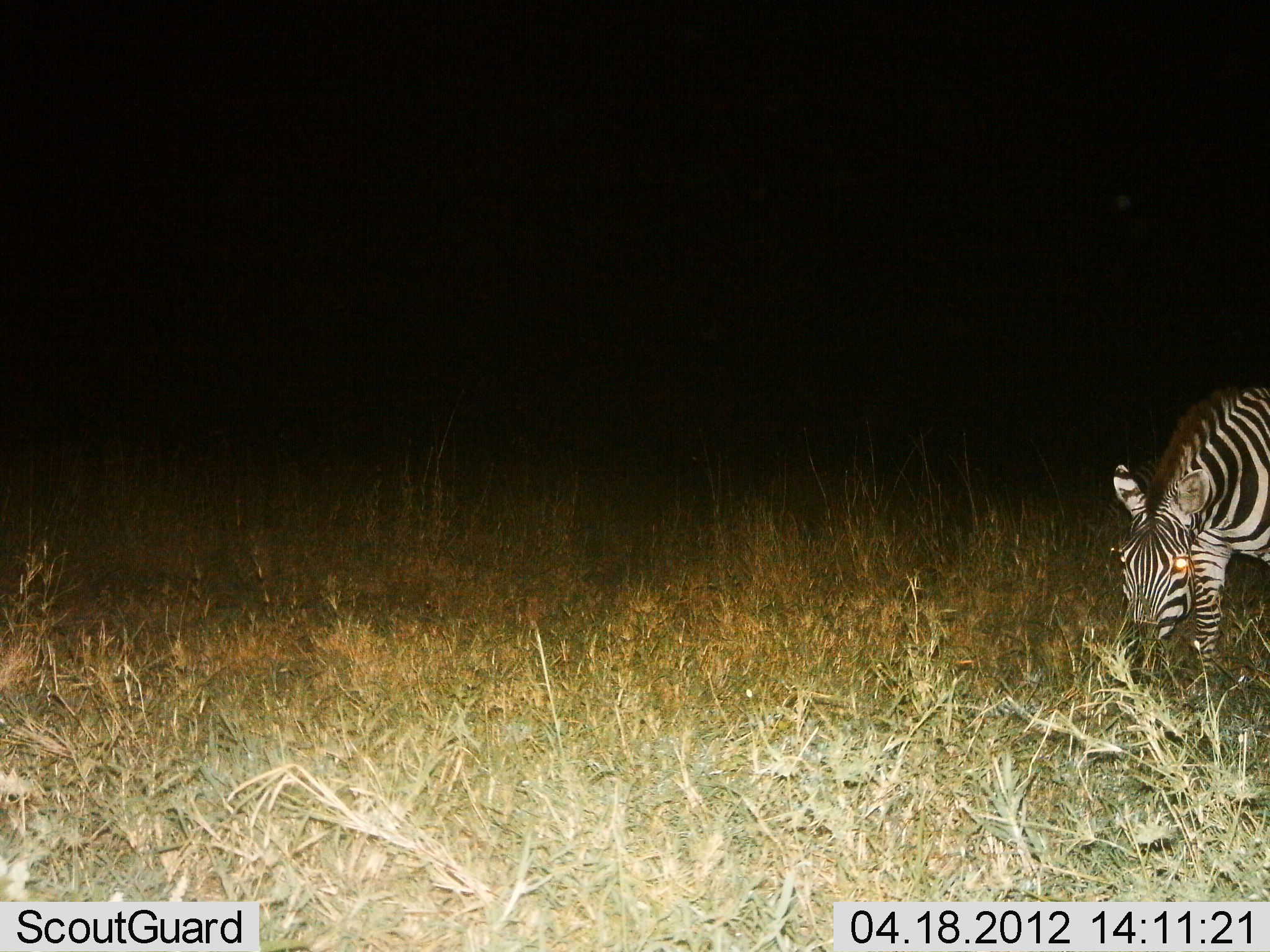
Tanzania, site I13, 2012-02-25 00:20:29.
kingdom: Animalia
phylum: Chordata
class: Mammalia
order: Perissodactyla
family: Equidae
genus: Equus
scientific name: Equus quagga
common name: plains zebra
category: zebra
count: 1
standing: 30%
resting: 0%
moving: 0%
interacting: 0%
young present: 0%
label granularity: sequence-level